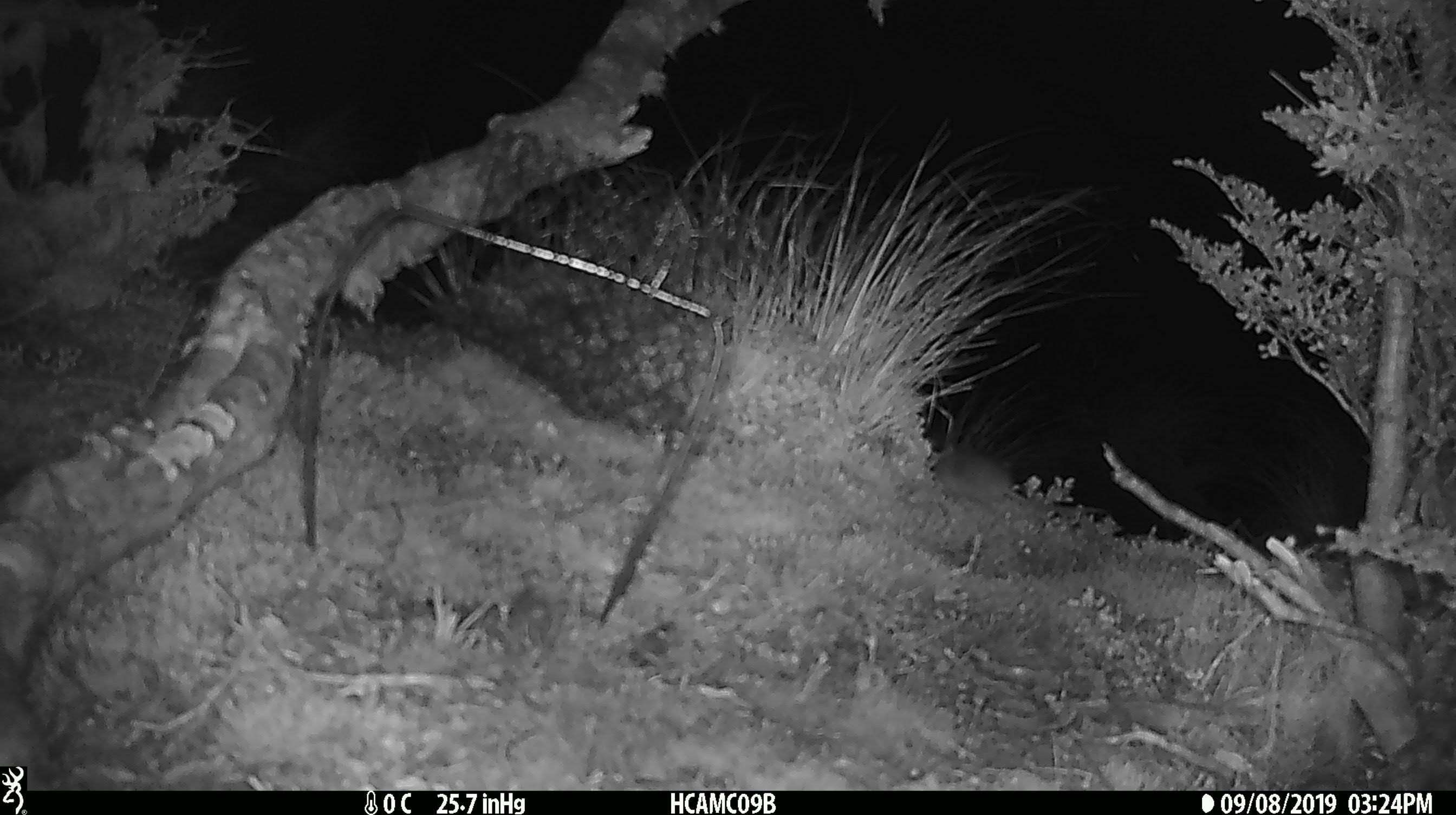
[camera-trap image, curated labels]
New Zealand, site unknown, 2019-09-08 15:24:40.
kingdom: Animalia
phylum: Chordata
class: Mammalia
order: Rodentia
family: Muridae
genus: Mus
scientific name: Mus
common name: mouse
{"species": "mouse (Mus)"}